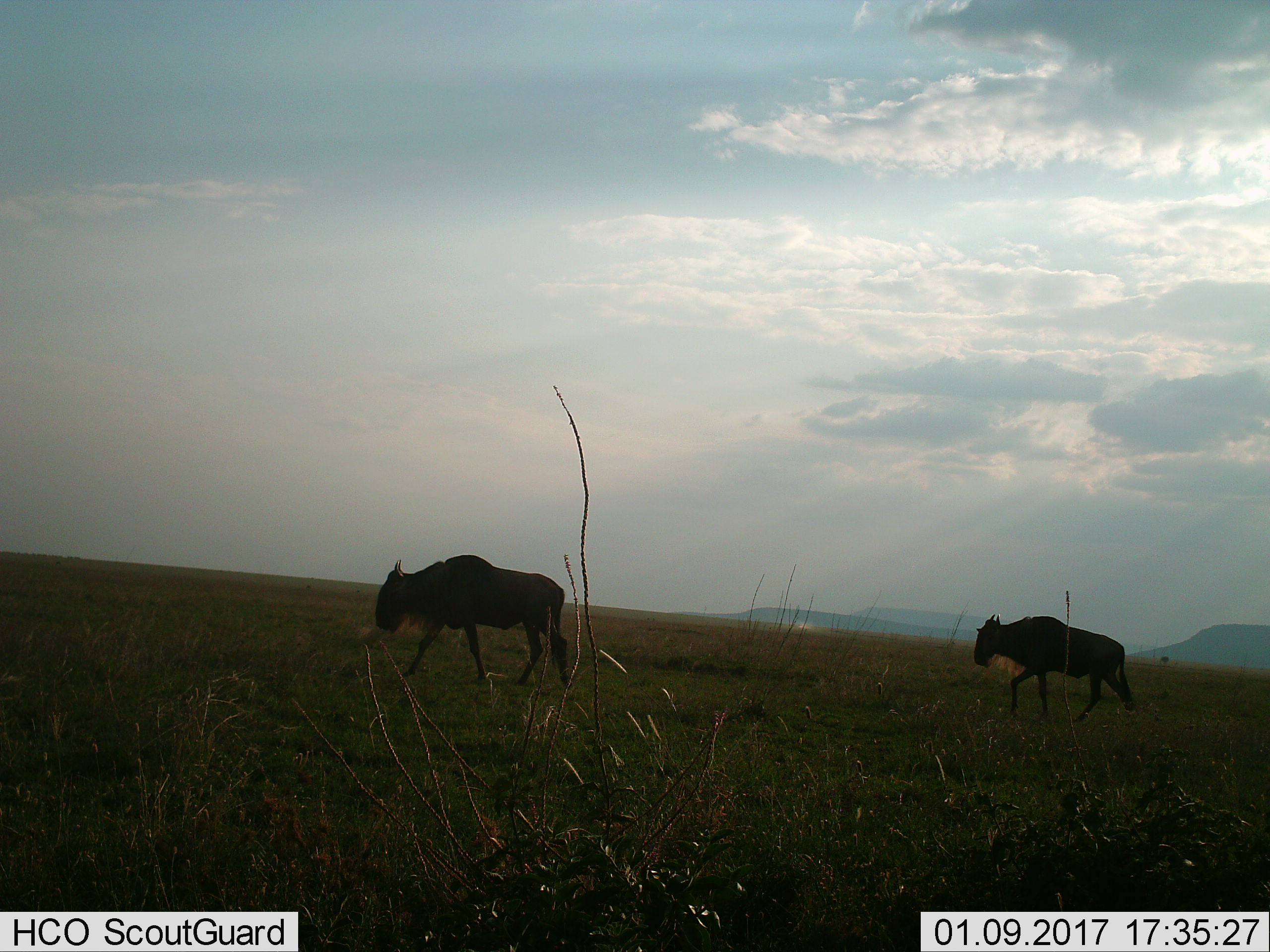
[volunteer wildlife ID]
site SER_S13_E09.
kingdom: Animalia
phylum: Chordata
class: Mammalia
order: Artiodactyla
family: Bovidae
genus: Connochaetes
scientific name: Connochaetes taurinus taurinus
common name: blue wildebeest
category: wildebeestblue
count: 2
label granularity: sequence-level